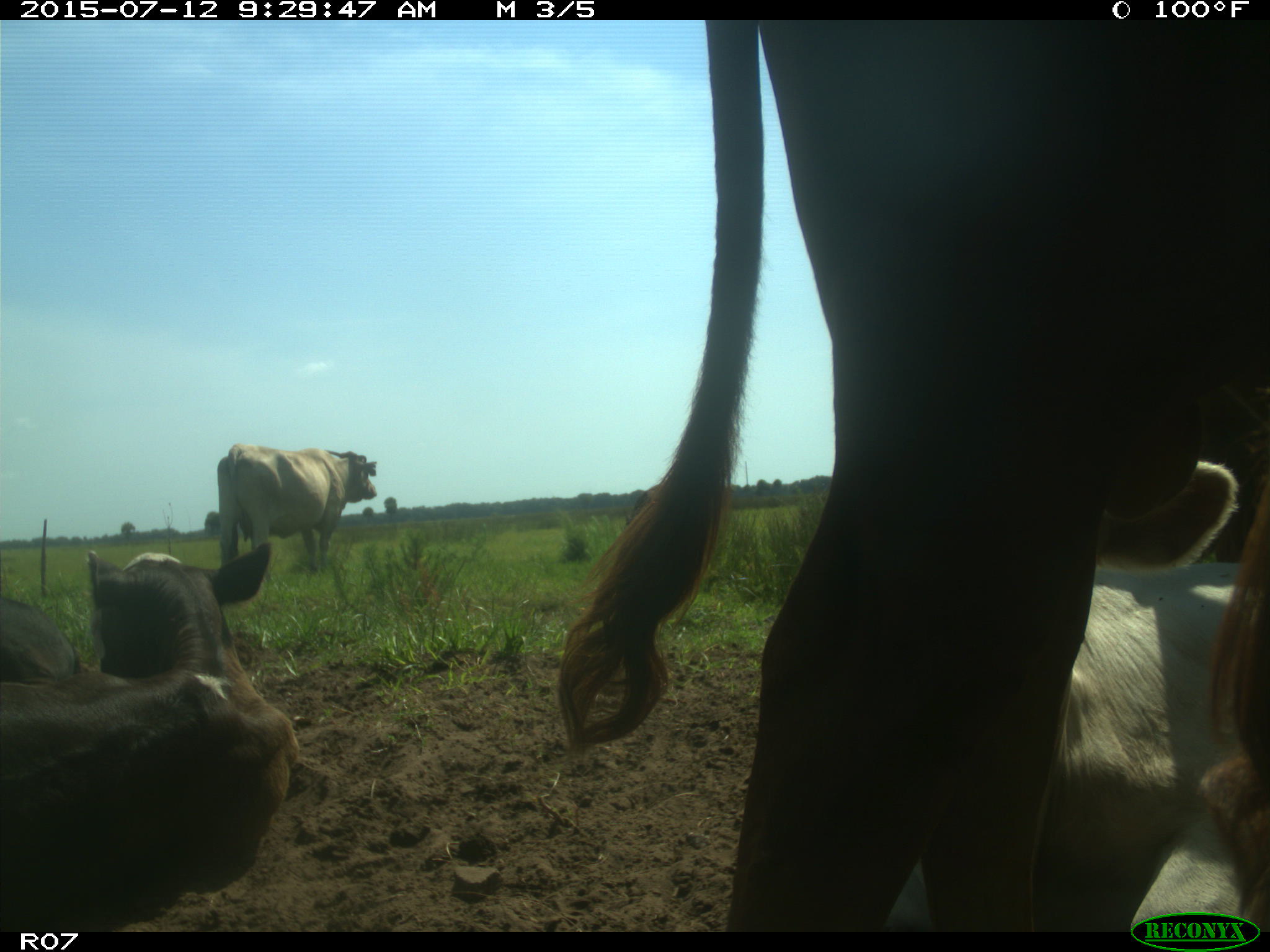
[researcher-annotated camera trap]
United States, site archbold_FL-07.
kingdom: Animalia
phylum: Chordata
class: Mammalia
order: Artiodactyla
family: Bovidae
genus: Bos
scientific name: Bos taurus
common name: domestic cow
Bos taurus (domestic cow).